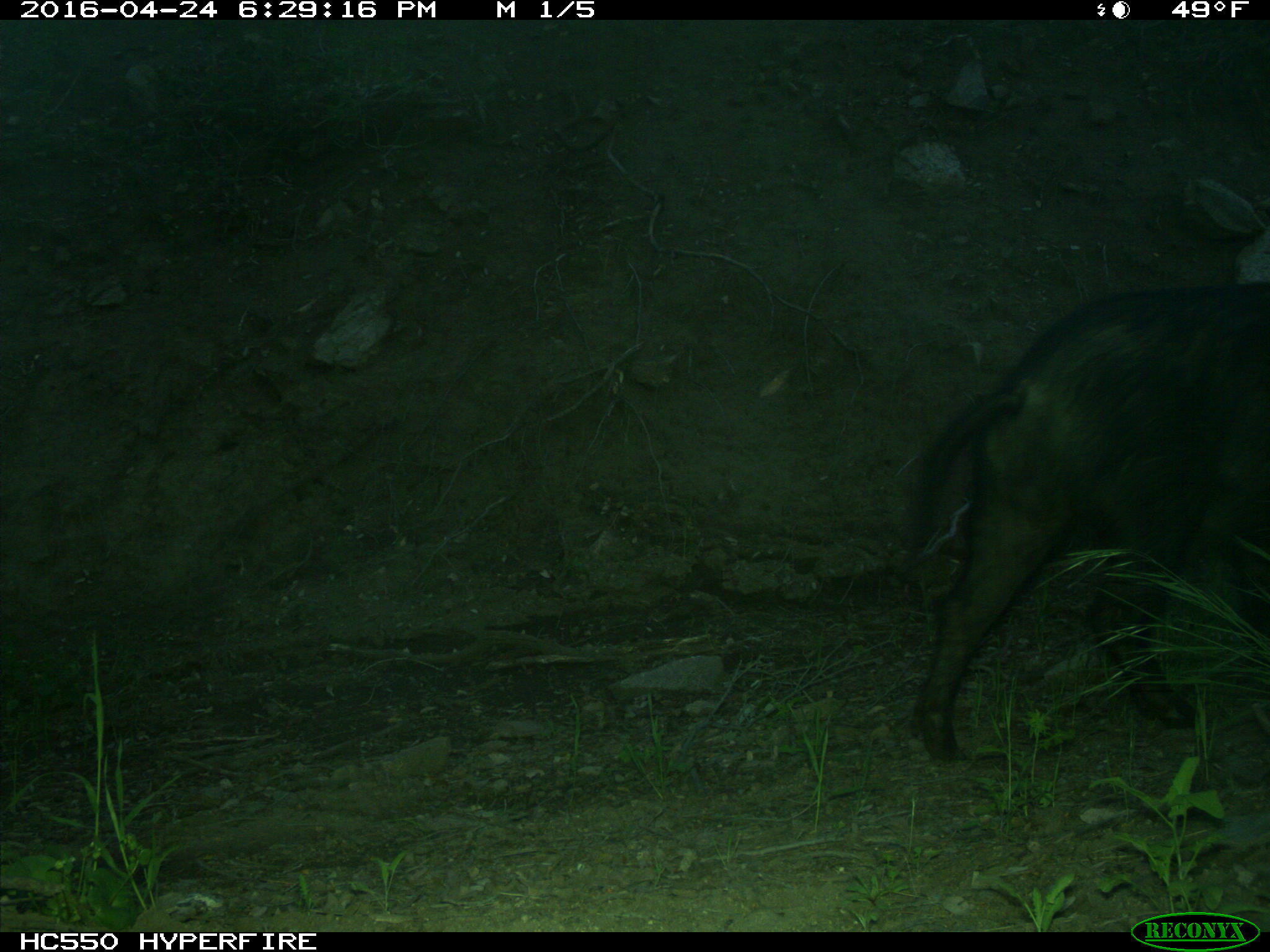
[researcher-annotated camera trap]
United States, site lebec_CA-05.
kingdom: Animalia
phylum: Chordata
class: Mammalia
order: Artiodactyla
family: Suidae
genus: Sus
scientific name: Sus scrofa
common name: wild boar